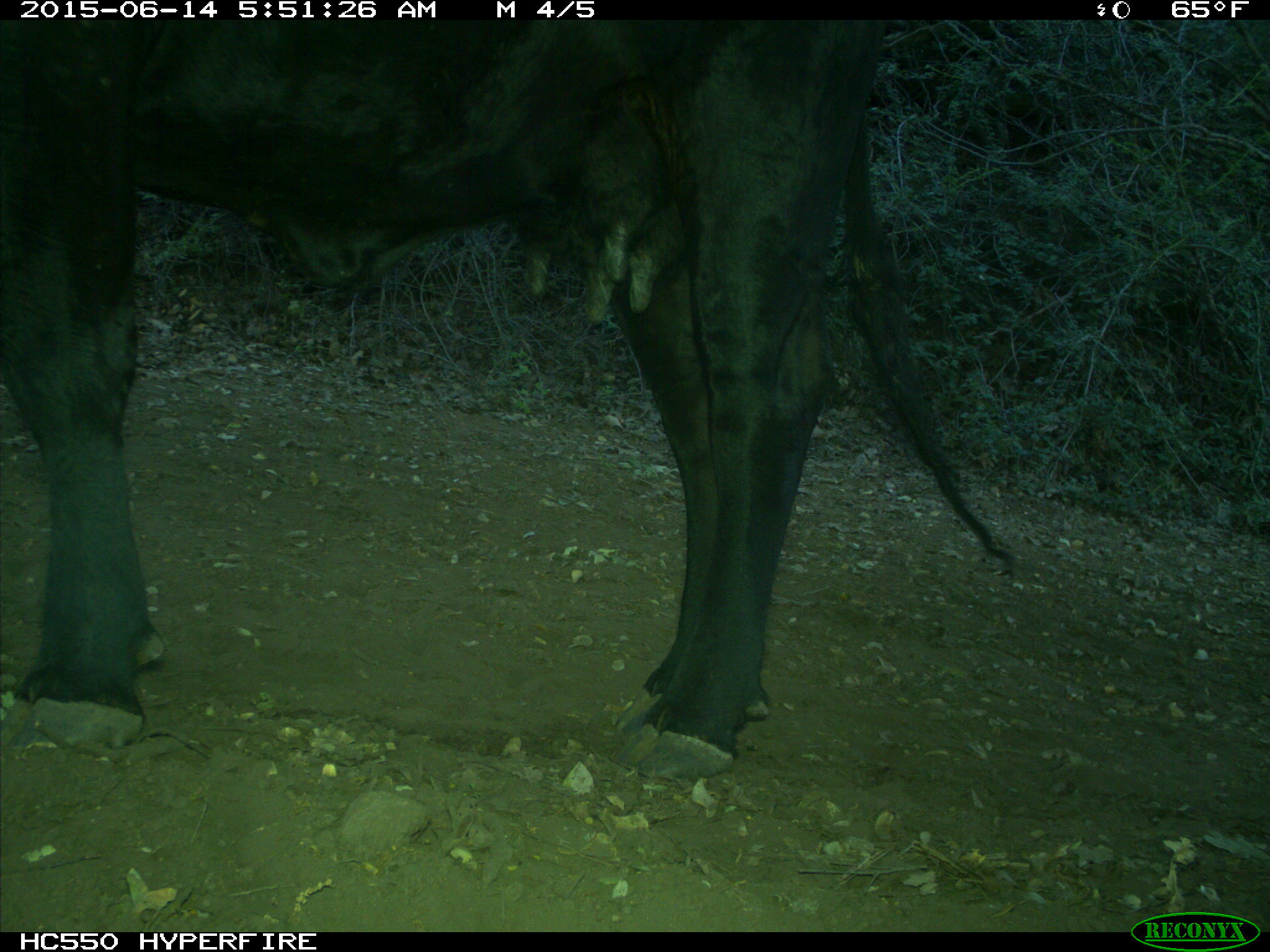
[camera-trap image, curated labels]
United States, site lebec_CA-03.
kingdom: Animalia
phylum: Chordata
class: Mammalia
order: Artiodactyla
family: Bovidae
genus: Bos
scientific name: Bos taurus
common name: domestic cow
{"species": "Bos taurus (domestic cow)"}